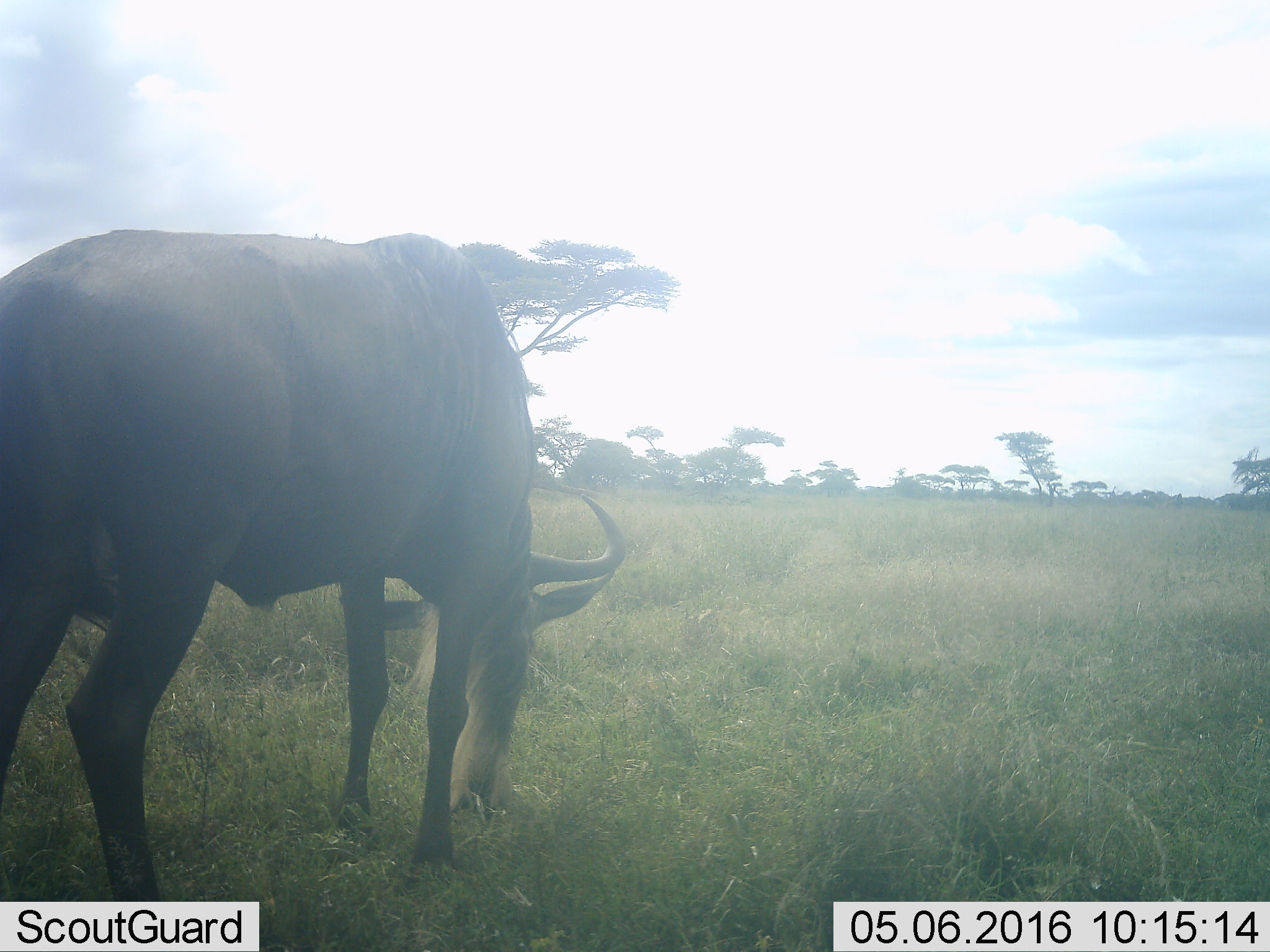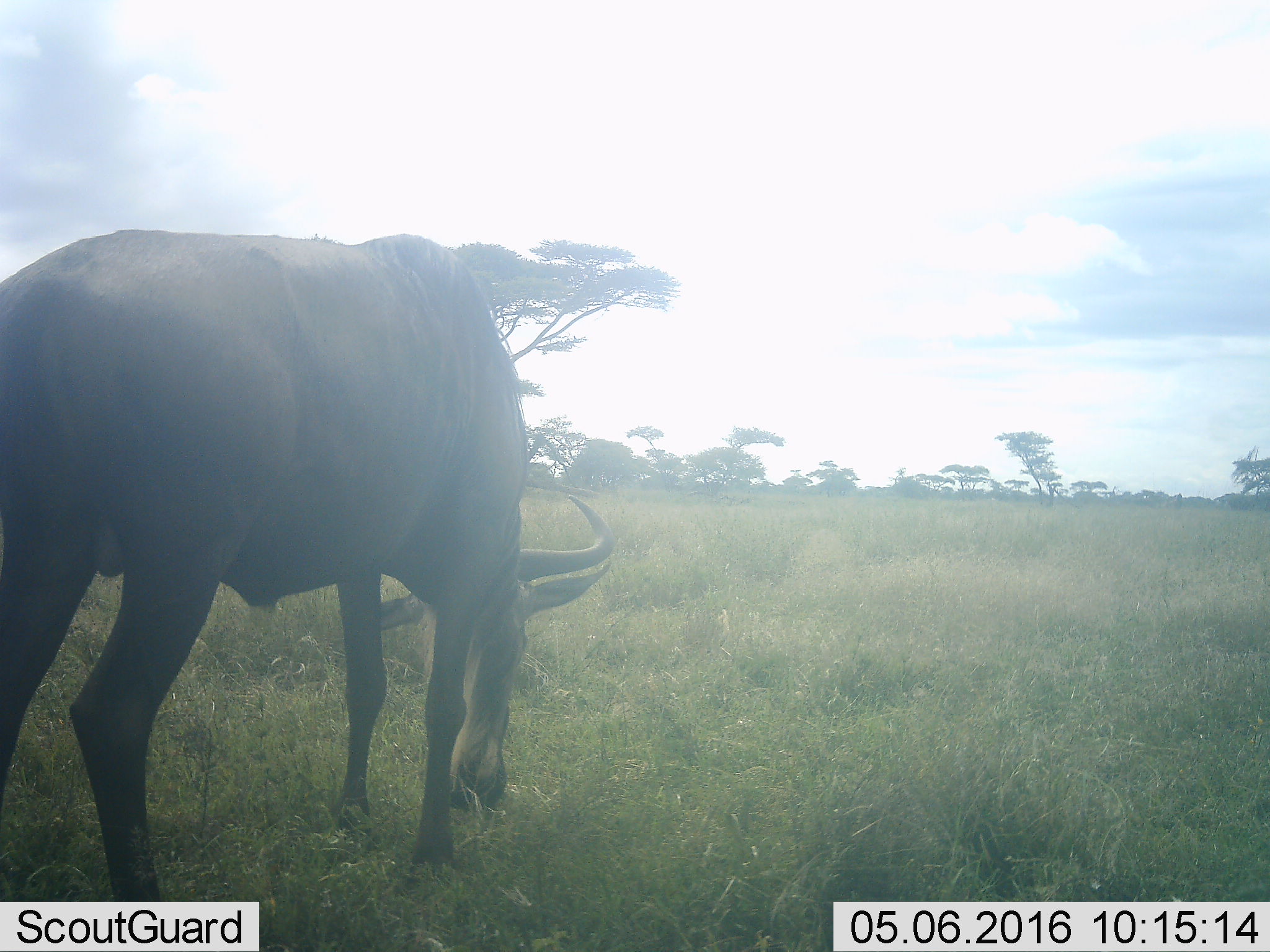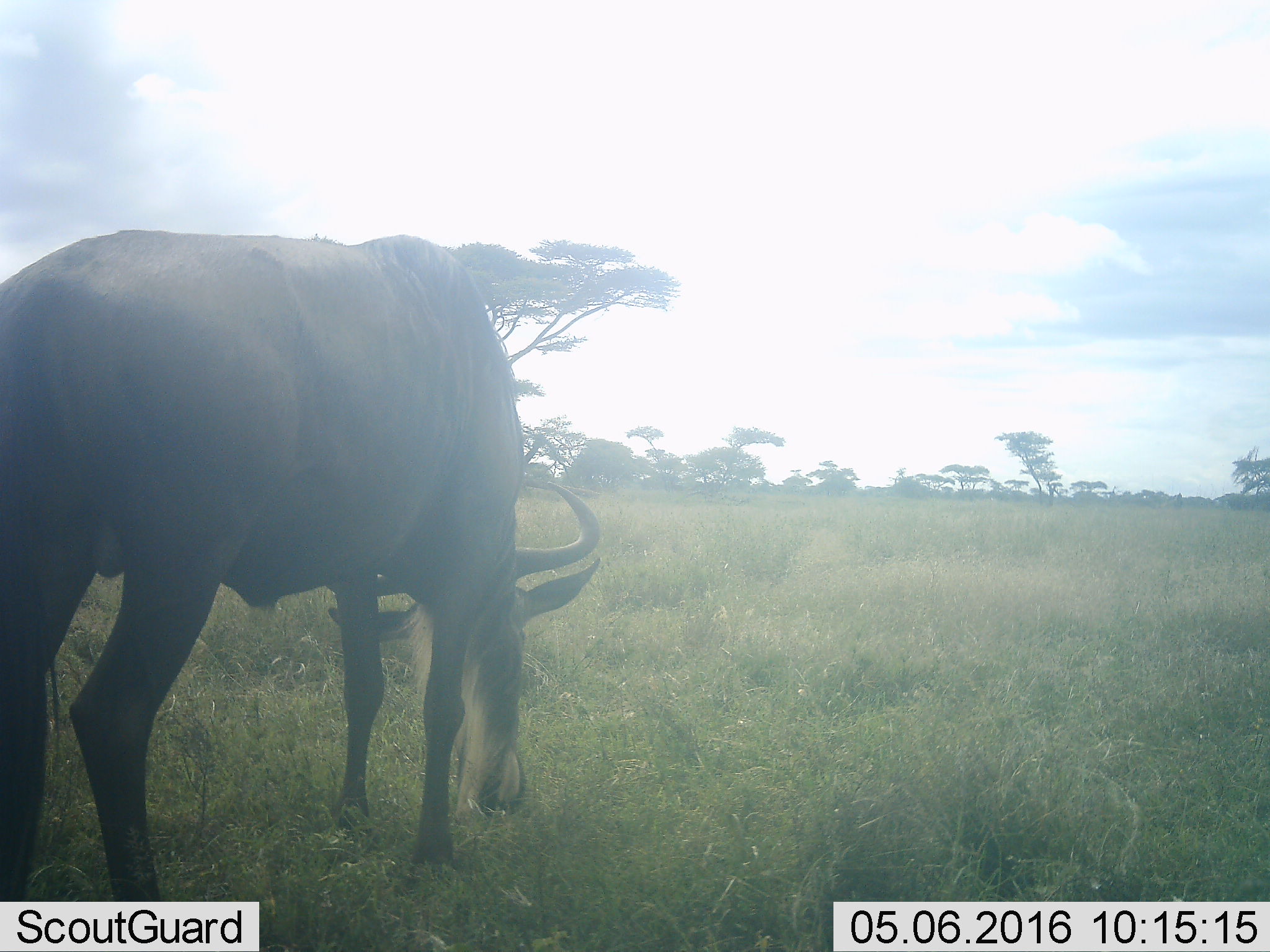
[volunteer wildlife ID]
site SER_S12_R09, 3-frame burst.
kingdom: Animalia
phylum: Chordata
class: Mammalia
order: Artiodactyla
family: Bovidae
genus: Connochaetes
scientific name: Connochaetes taurinus taurinus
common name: blue wildebeest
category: wildebeestblue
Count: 1.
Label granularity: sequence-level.